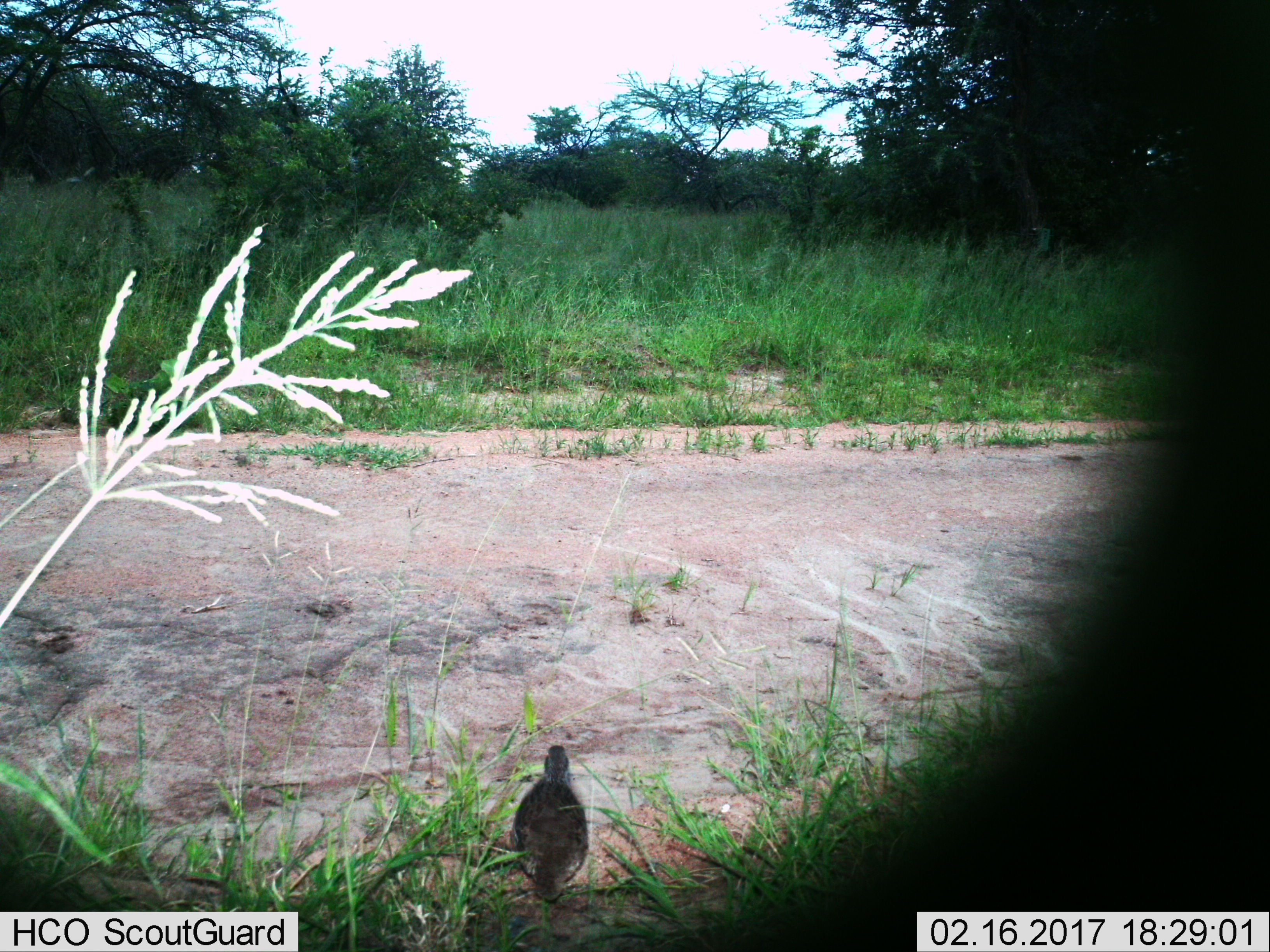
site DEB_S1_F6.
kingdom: Animalia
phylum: Chordata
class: Aves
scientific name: Aves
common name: bird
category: birdother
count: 1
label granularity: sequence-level